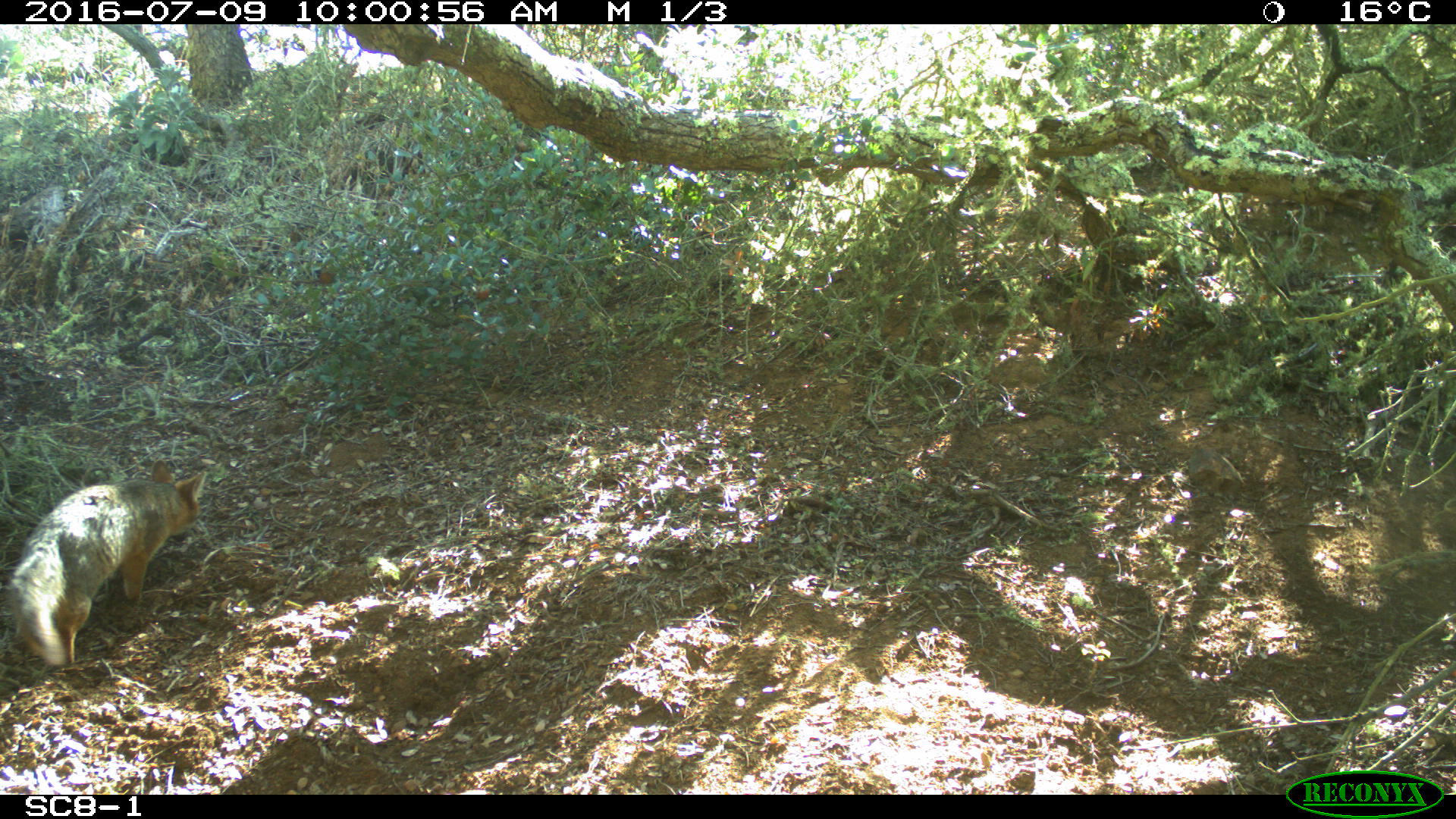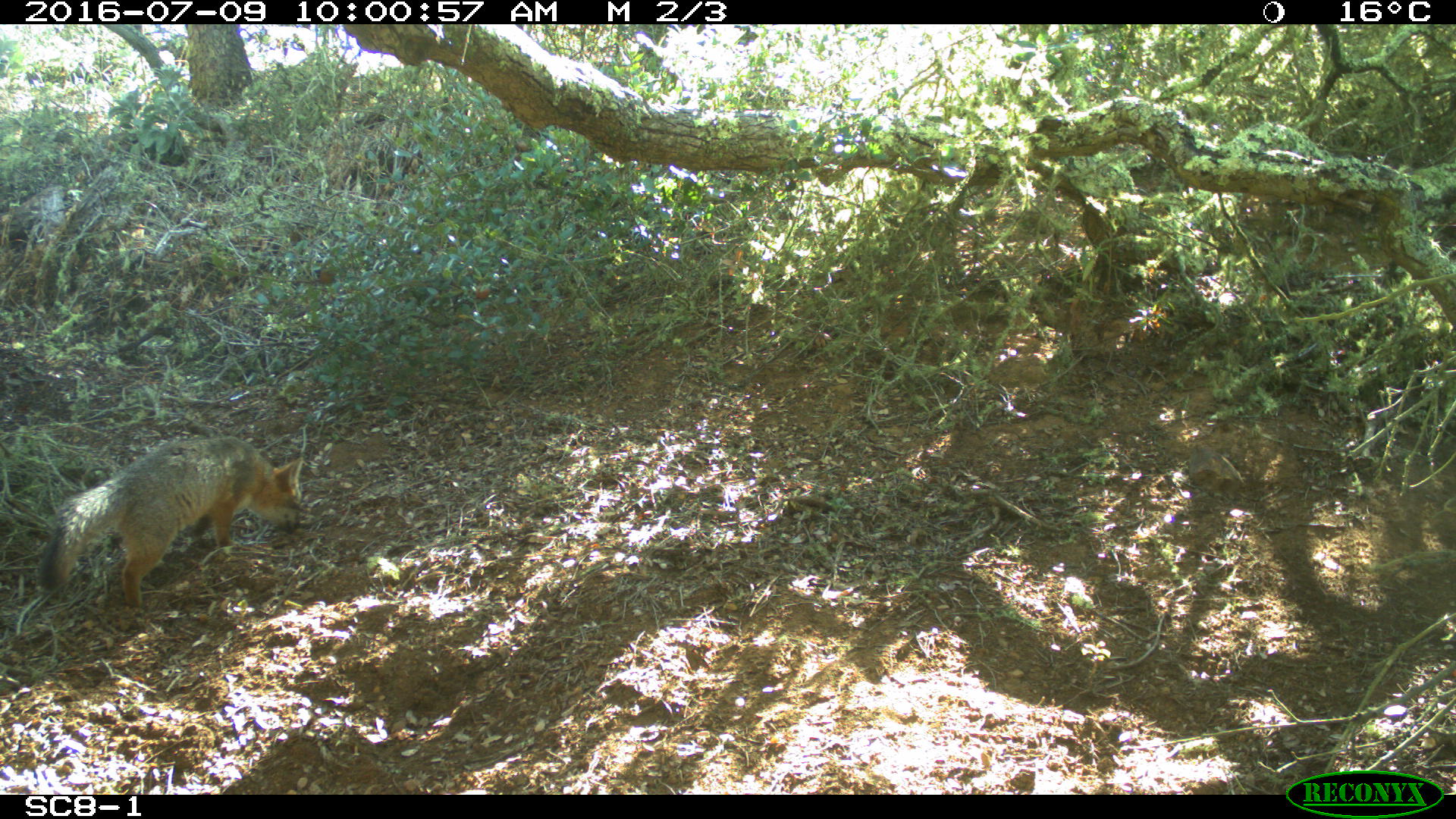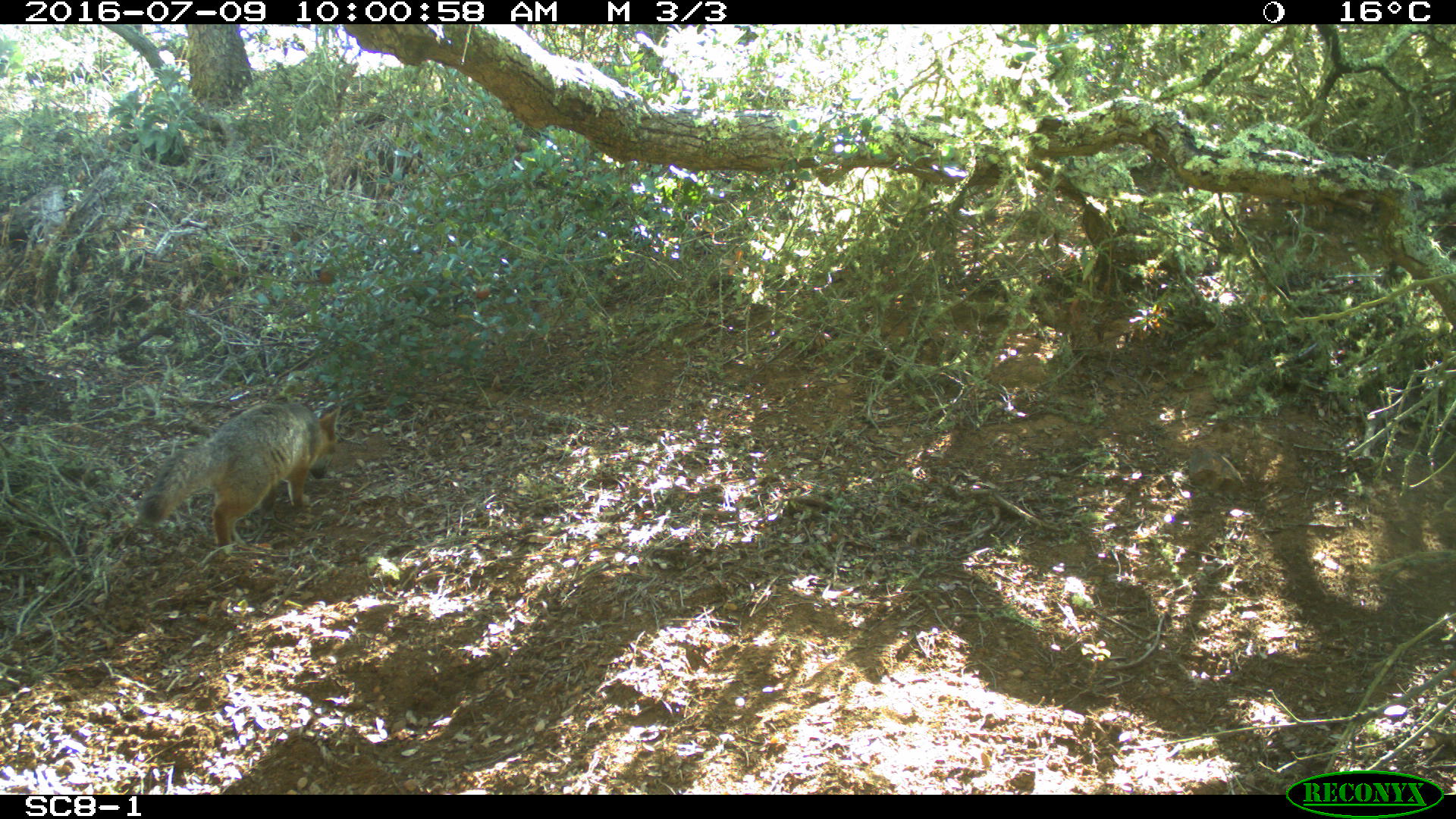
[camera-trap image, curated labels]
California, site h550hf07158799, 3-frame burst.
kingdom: Animalia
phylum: Chordata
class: Mammalia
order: Carnivora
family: Canidae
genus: Urocyon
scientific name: Urocyon littoralis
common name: island fox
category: fox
Fox (island fox) (Urocyon littoralis).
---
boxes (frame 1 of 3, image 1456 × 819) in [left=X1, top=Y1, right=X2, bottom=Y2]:
fox: [left=6, top=458, right=206, bottom=665]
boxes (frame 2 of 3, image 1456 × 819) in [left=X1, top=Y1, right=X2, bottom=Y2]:
fox: [left=36, top=436, right=304, bottom=609]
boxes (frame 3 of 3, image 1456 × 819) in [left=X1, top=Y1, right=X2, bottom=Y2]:
fox: [left=136, top=400, right=343, bottom=547]